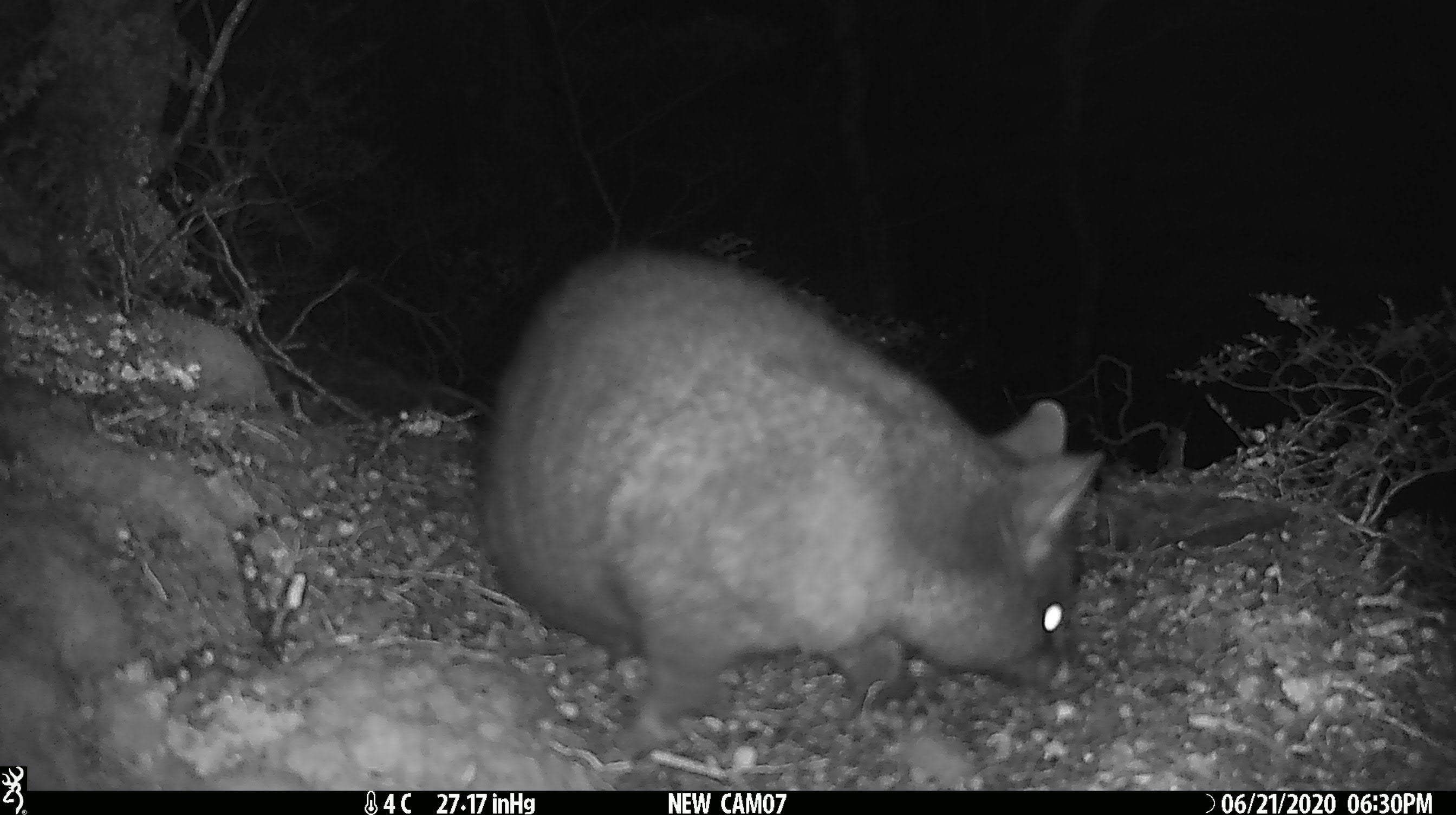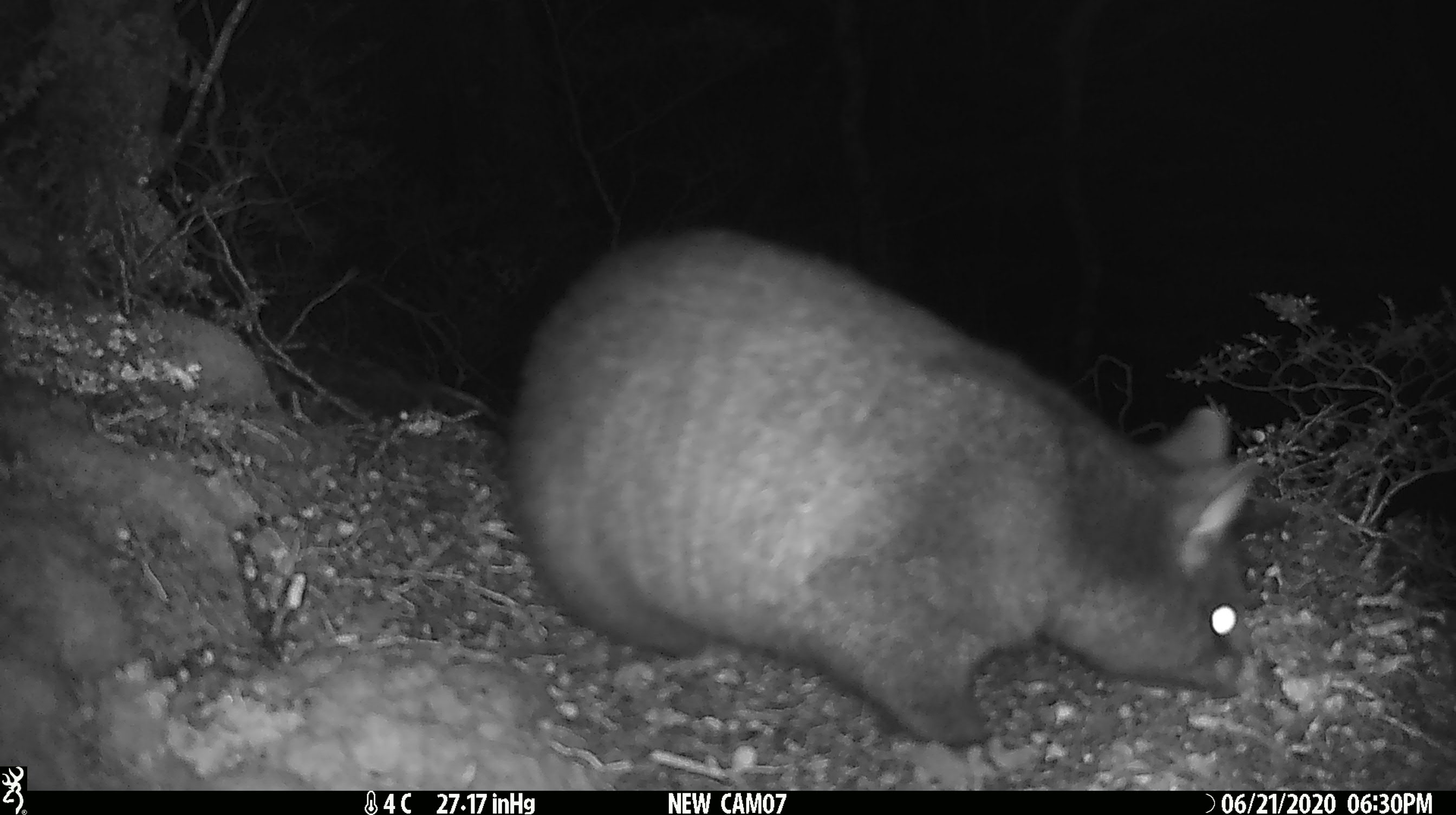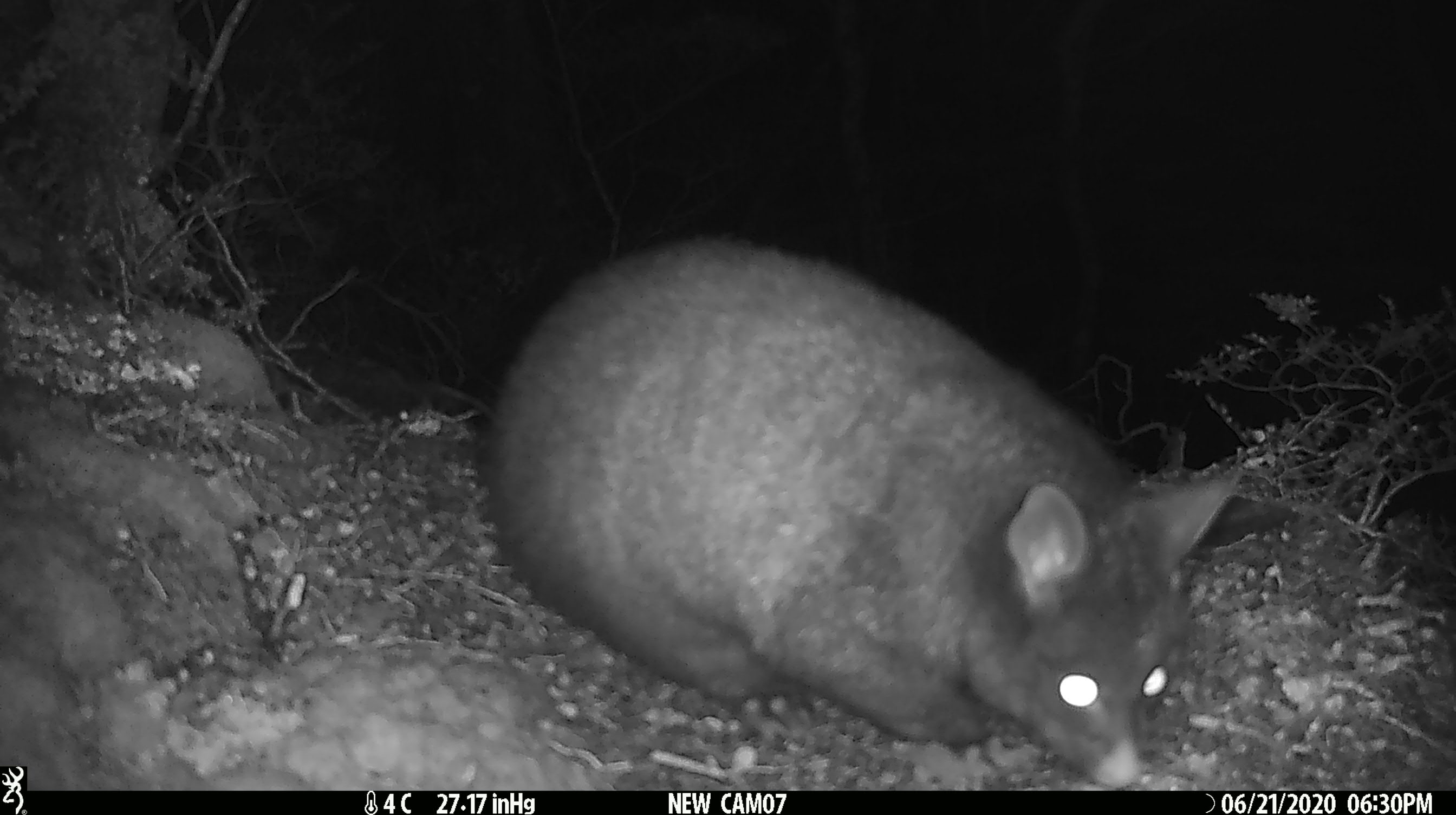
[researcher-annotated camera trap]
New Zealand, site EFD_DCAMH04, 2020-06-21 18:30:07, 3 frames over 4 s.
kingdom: Animalia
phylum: Chordata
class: Mammalia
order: Diprotodontia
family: Phalangeridae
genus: Trichosurus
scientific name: Trichosurus vulpecula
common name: common brushtail possum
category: possum